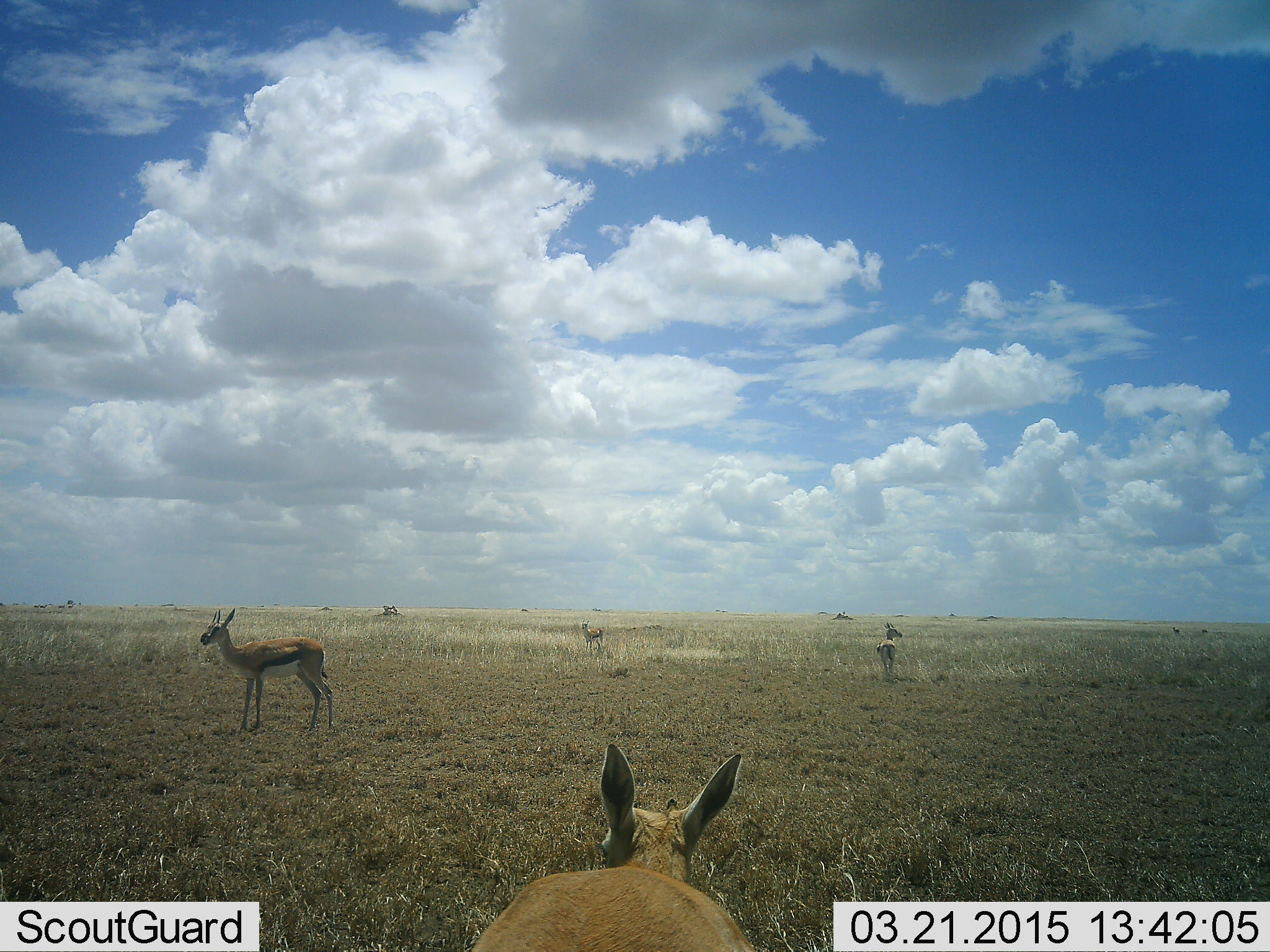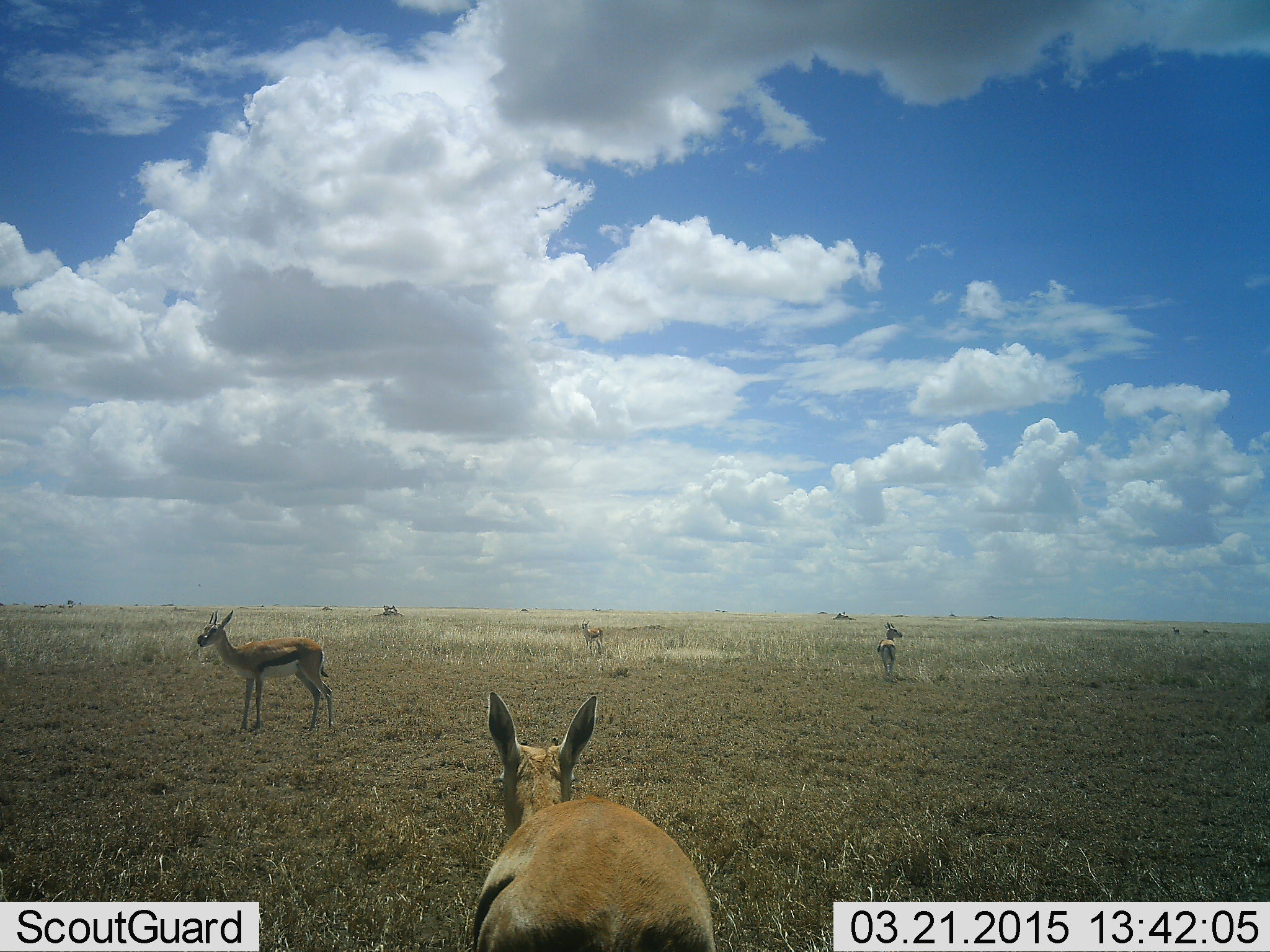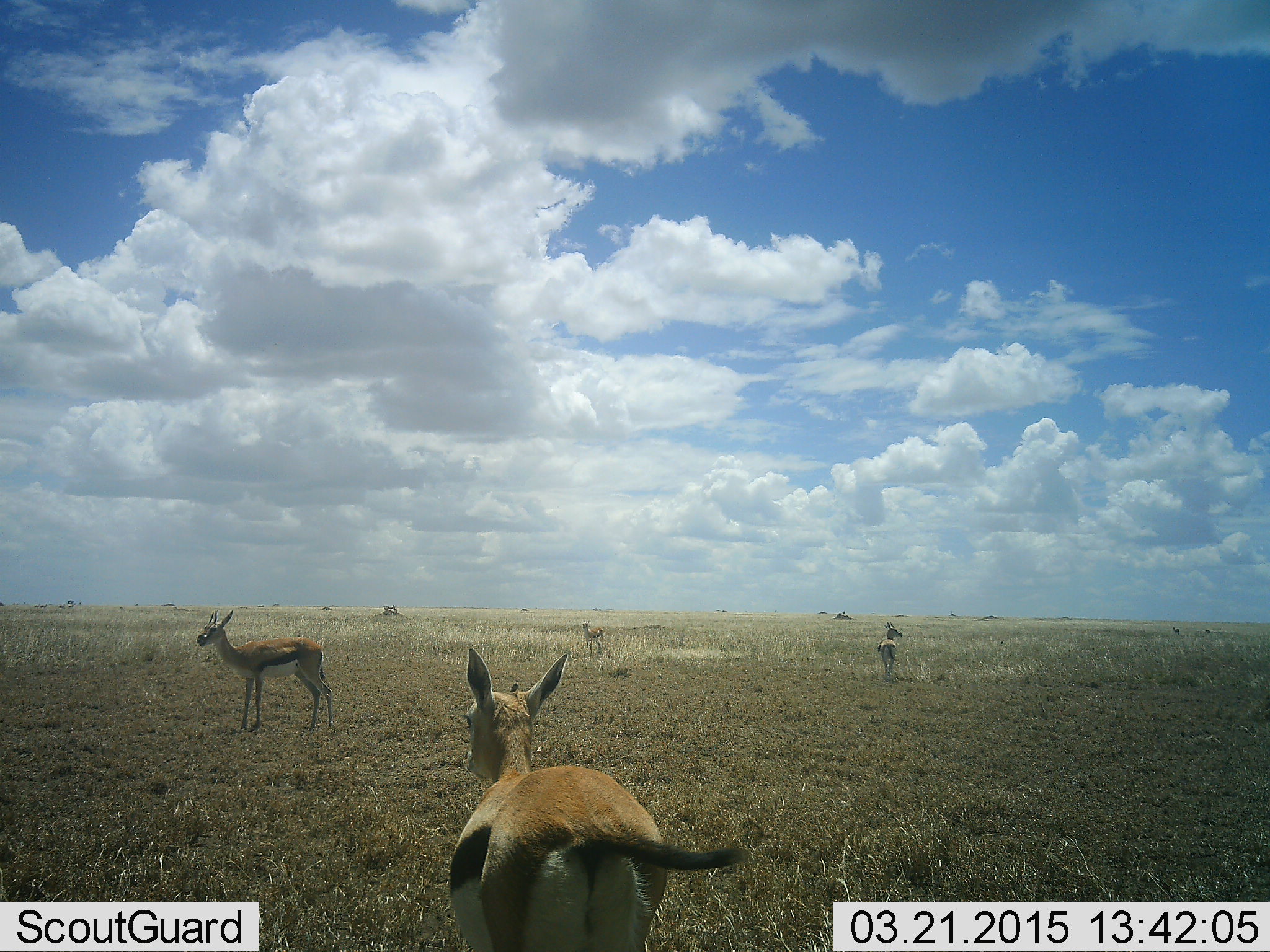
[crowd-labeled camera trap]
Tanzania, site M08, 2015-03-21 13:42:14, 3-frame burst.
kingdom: Animalia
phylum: Chordata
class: Mammalia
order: Artiodactyla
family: Bovidae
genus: Eudorcas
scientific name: Eudorcas thomsonii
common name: thomson's gazelle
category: gazellethomsons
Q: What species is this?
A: Gazellethomsons (thomson's gazelle) (Eudorcas thomsonii).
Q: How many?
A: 4.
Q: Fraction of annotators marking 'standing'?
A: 100%.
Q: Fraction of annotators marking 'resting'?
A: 0%.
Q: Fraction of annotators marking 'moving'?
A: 50%.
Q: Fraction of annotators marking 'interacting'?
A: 0%.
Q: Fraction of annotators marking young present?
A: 10%.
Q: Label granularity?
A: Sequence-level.